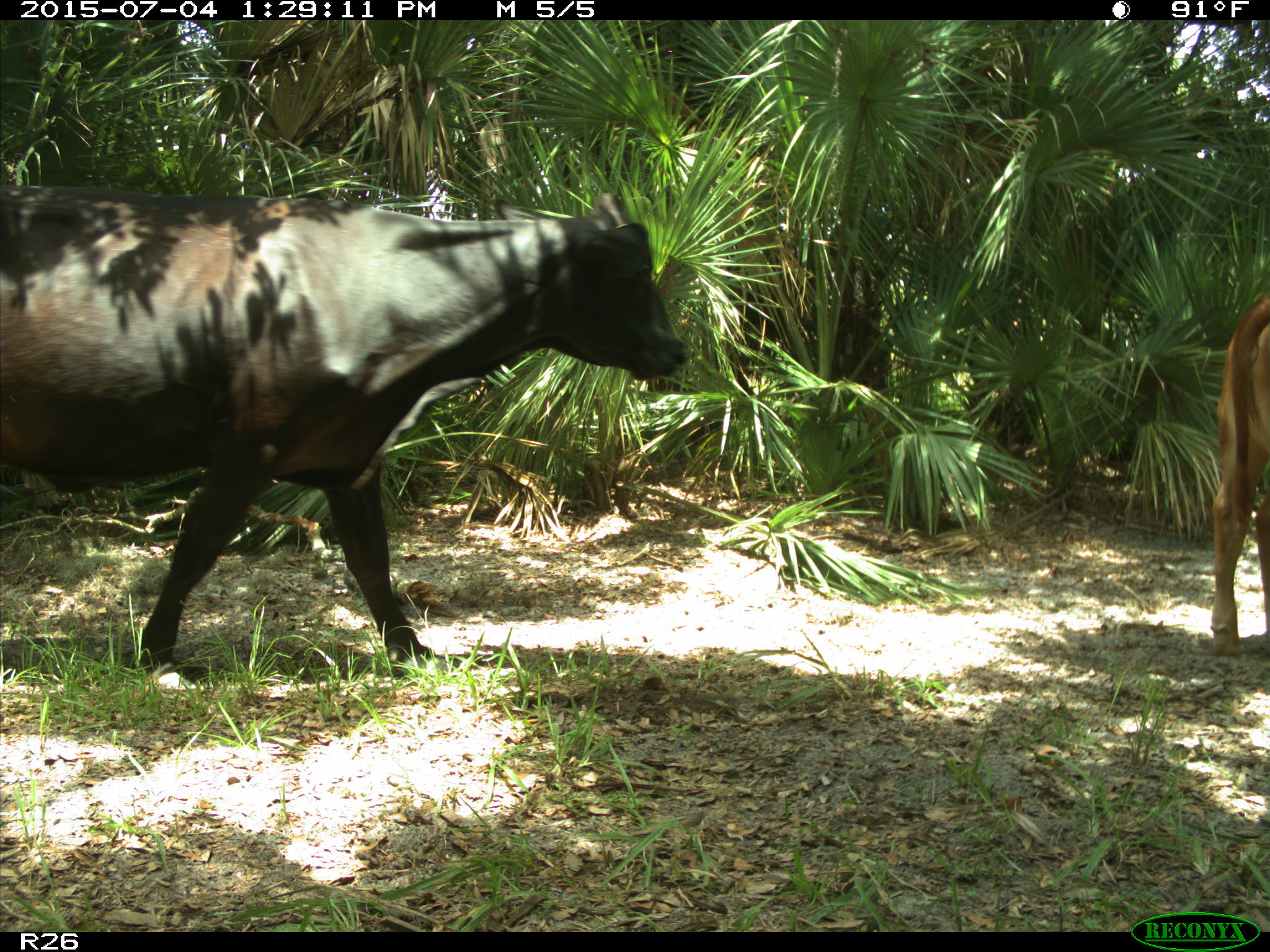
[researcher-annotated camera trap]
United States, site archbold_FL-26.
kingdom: Animalia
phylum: Chordata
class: Mammalia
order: Artiodactyla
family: Bovidae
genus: Bos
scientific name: Bos taurus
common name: domestic cow